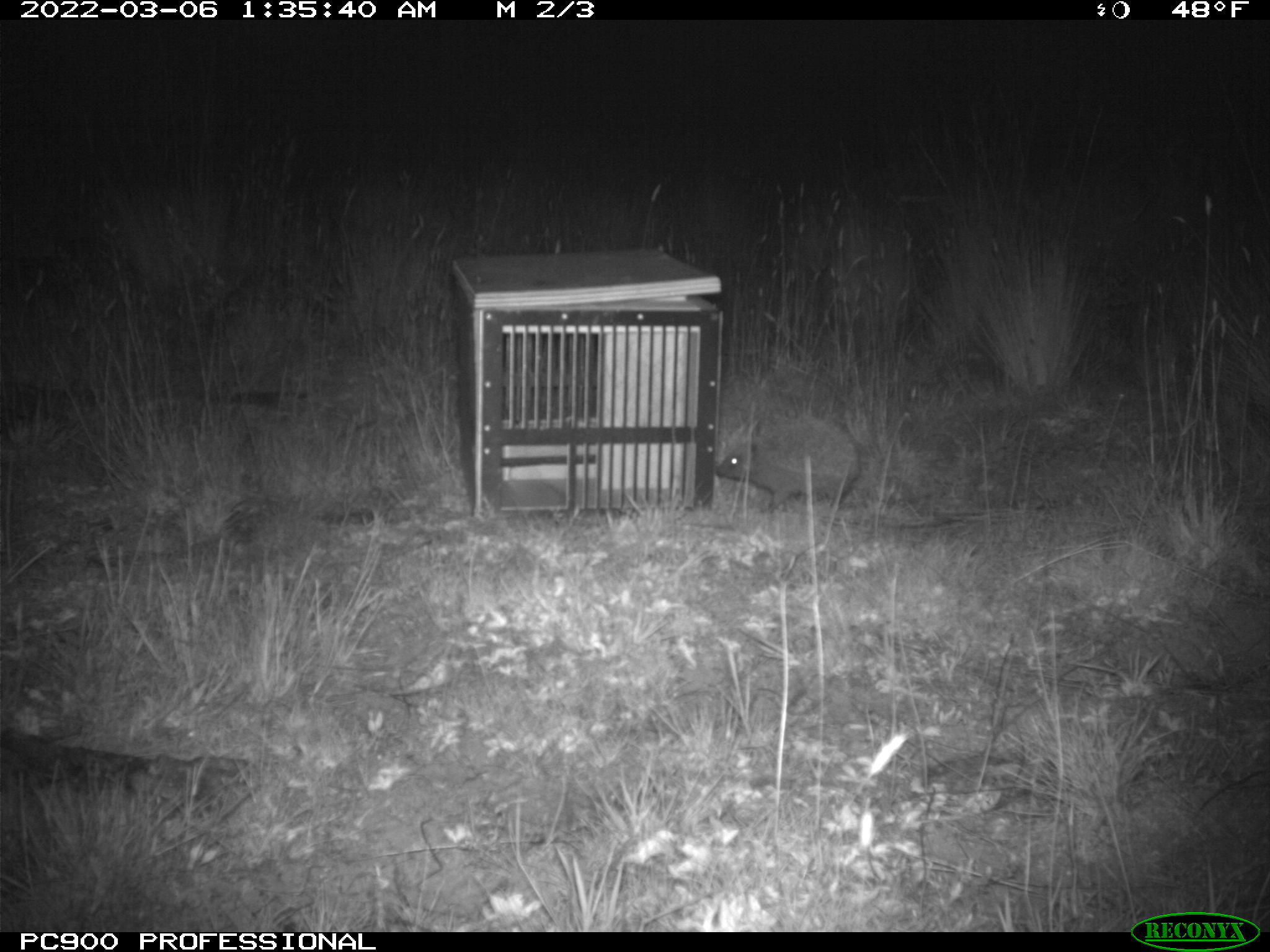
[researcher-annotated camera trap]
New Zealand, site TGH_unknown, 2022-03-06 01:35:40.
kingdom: Animalia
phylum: Chordata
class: Mammalia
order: Eulipotyphla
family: Erinaceidae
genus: Erinaceus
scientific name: Erinaceus europaeus europaeus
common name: european hedgehog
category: hedgehog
Hedgehog (european hedgehog) (Erinaceus europaeus europaeus).